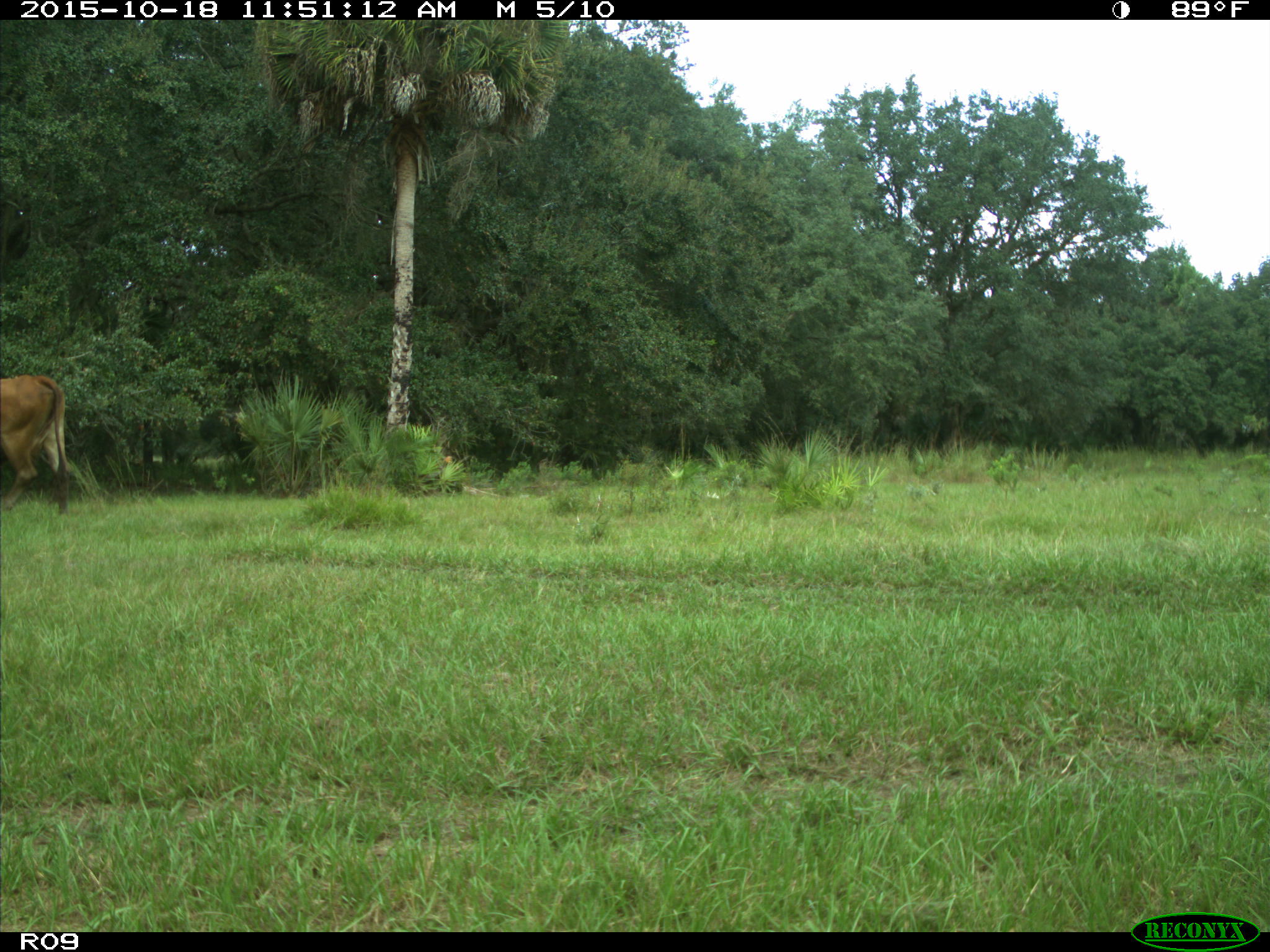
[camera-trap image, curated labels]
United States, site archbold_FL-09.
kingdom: Animalia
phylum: Chordata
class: Mammalia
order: Artiodactyla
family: Bovidae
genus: Bos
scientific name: Bos taurus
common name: domestic cow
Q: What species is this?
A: Bos taurus (domestic cow).